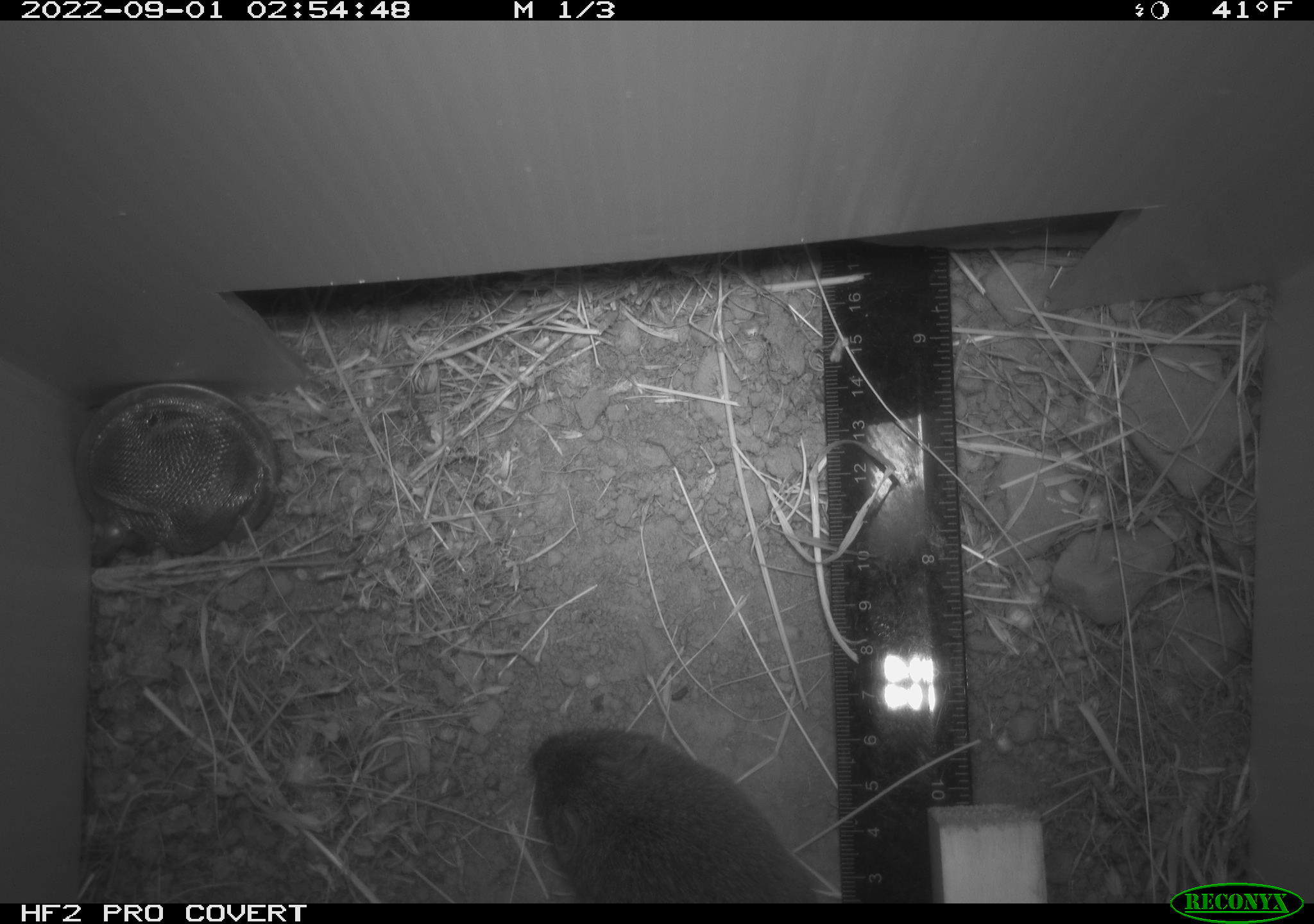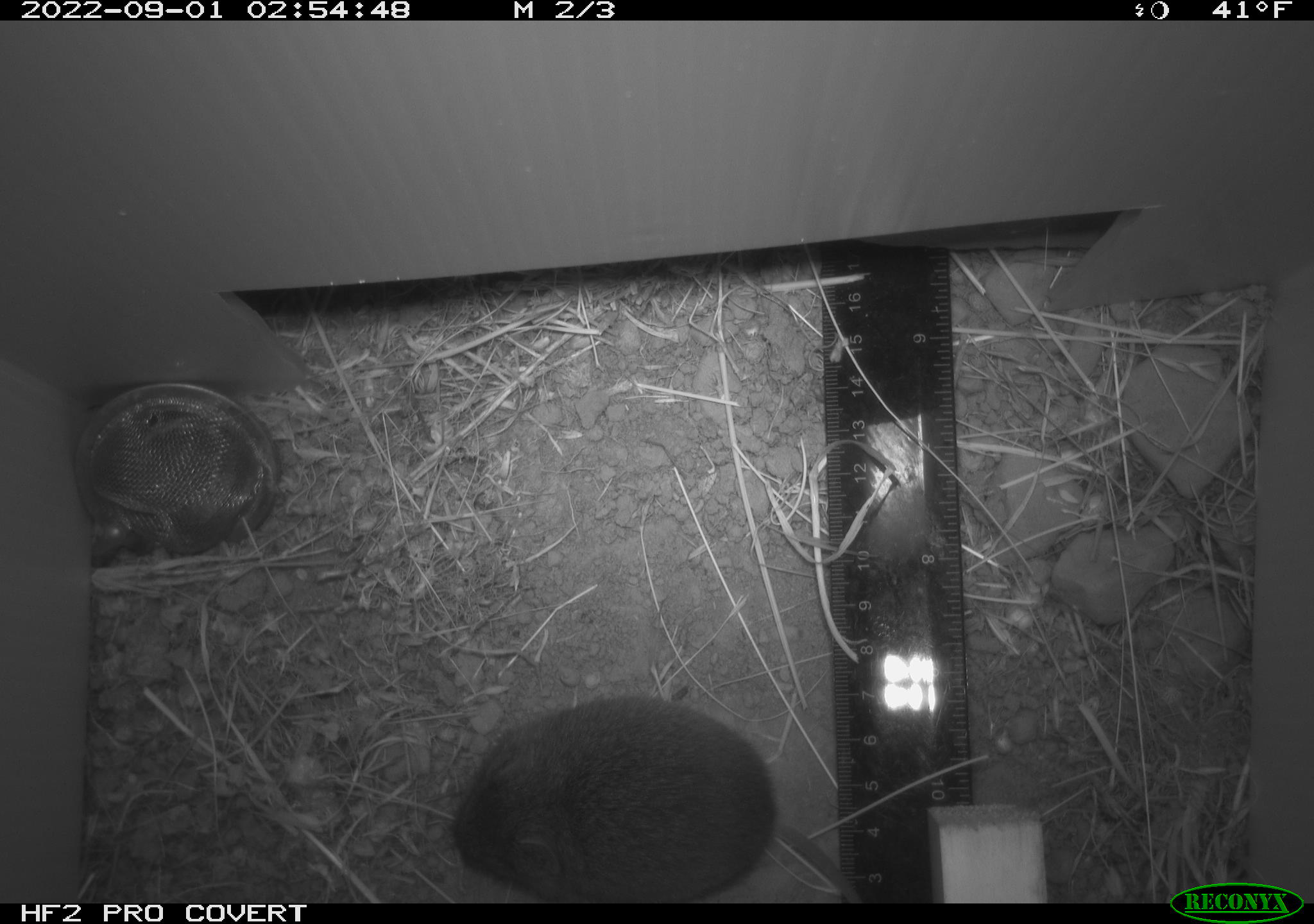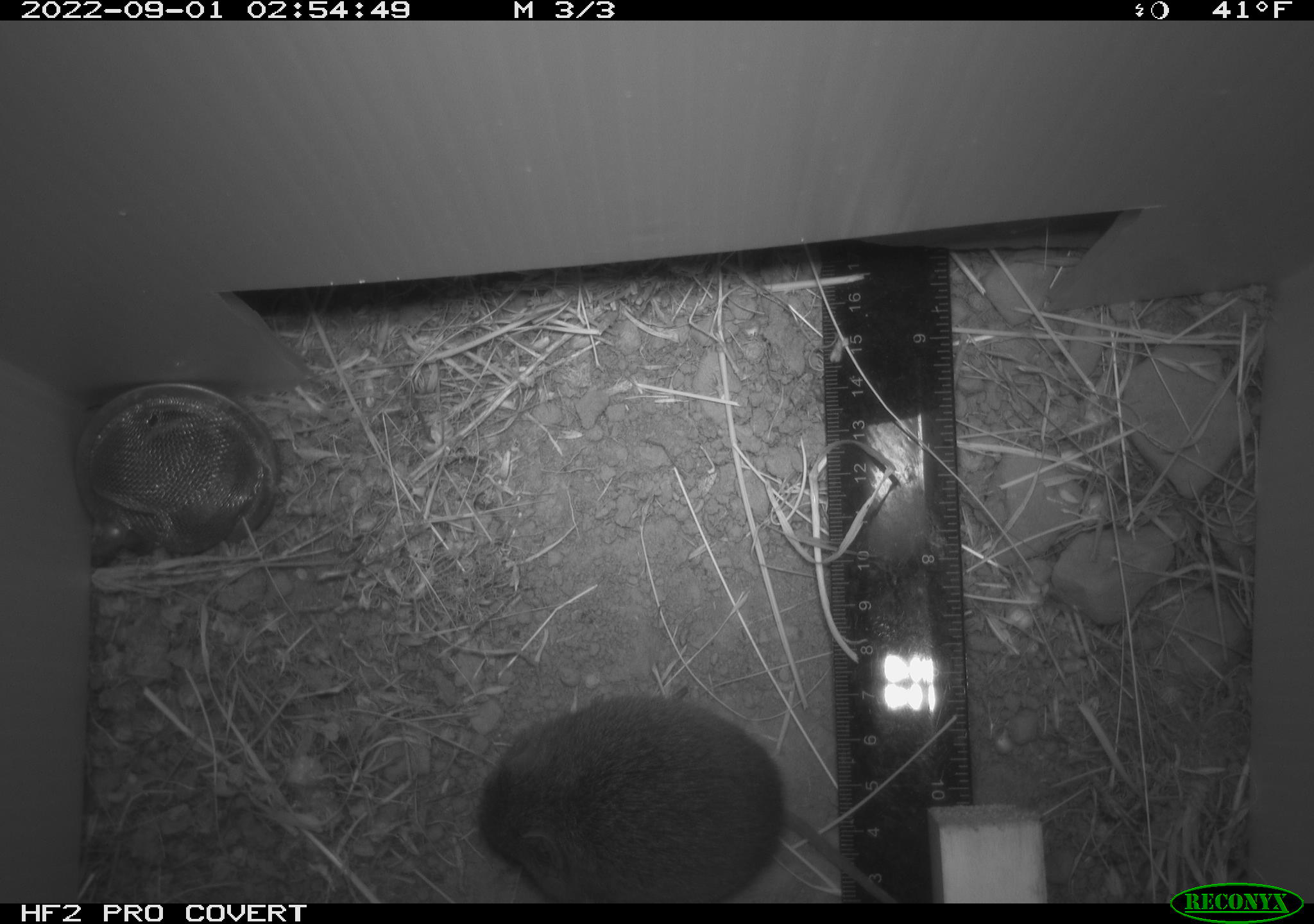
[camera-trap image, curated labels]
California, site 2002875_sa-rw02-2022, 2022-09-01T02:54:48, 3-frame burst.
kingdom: Animalia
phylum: Chordata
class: Mammalia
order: Rodentia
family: Cricetidae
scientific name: Arvicolinae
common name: voles, lemmings, and muskrats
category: arvicolinae subfamily